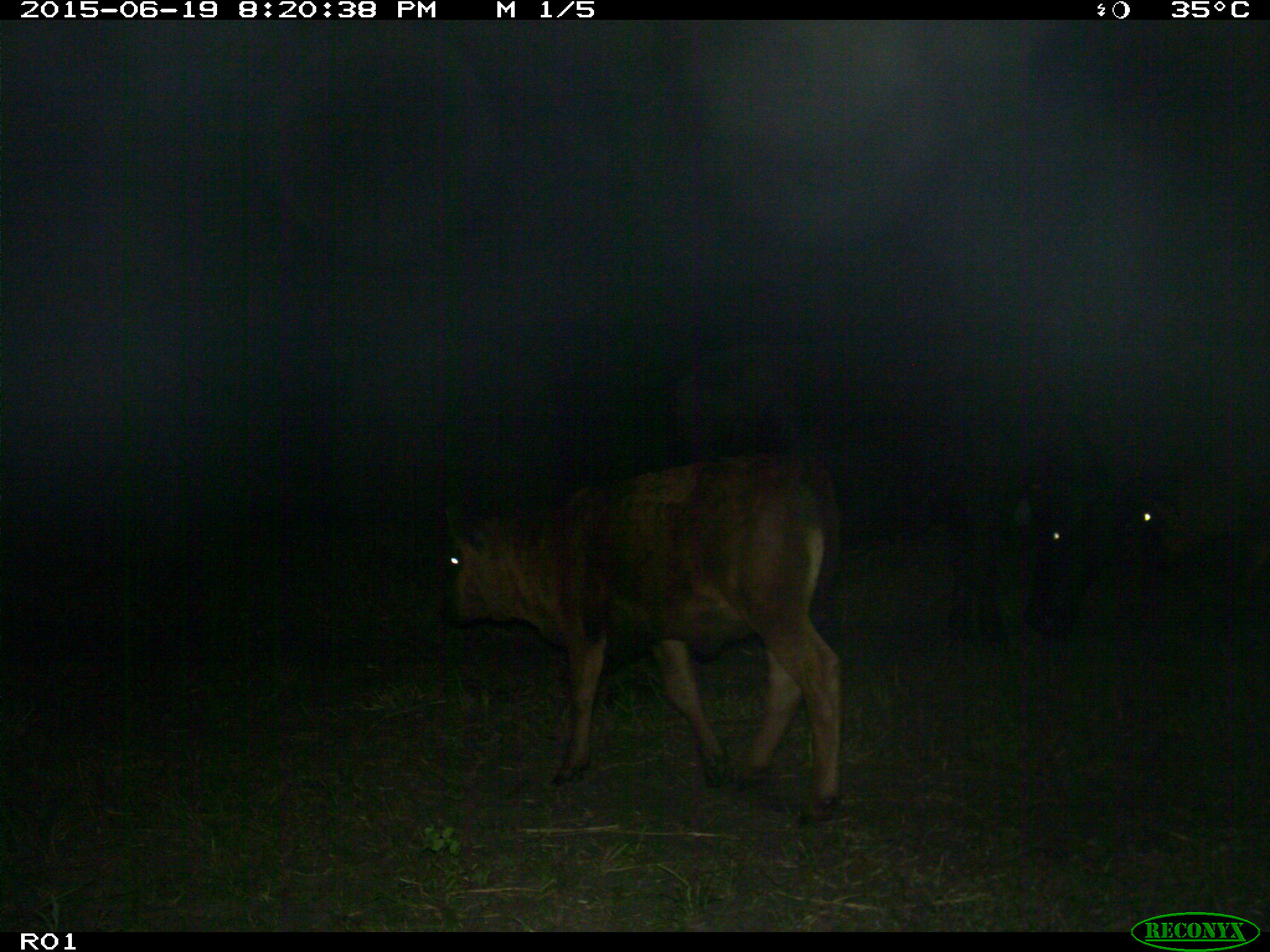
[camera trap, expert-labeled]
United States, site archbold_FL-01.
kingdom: Animalia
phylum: Chordata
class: Mammalia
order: Artiodactyla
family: Bovidae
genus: Bos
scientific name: Bos taurus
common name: domestic cow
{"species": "Bos taurus (domestic cow)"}